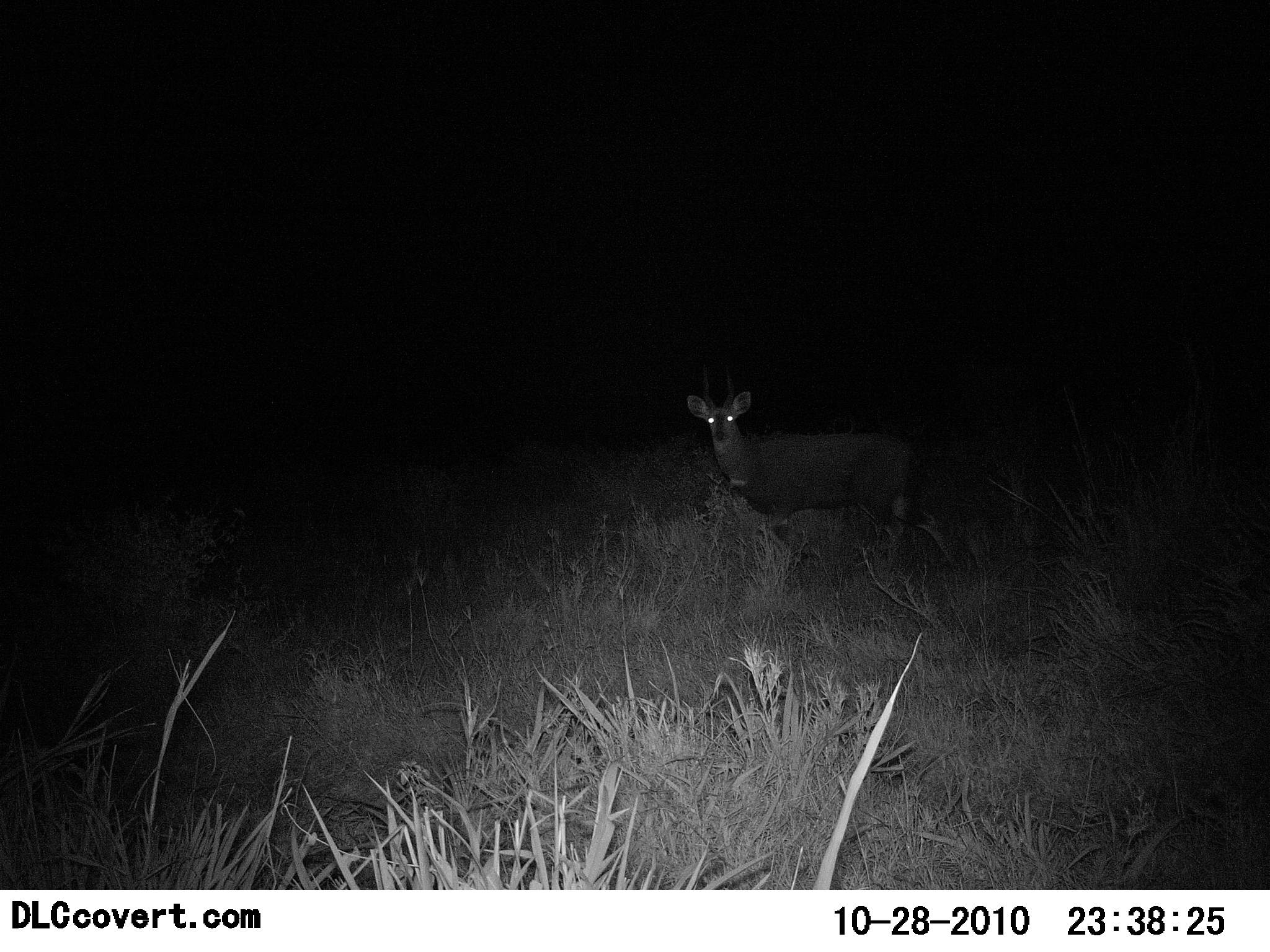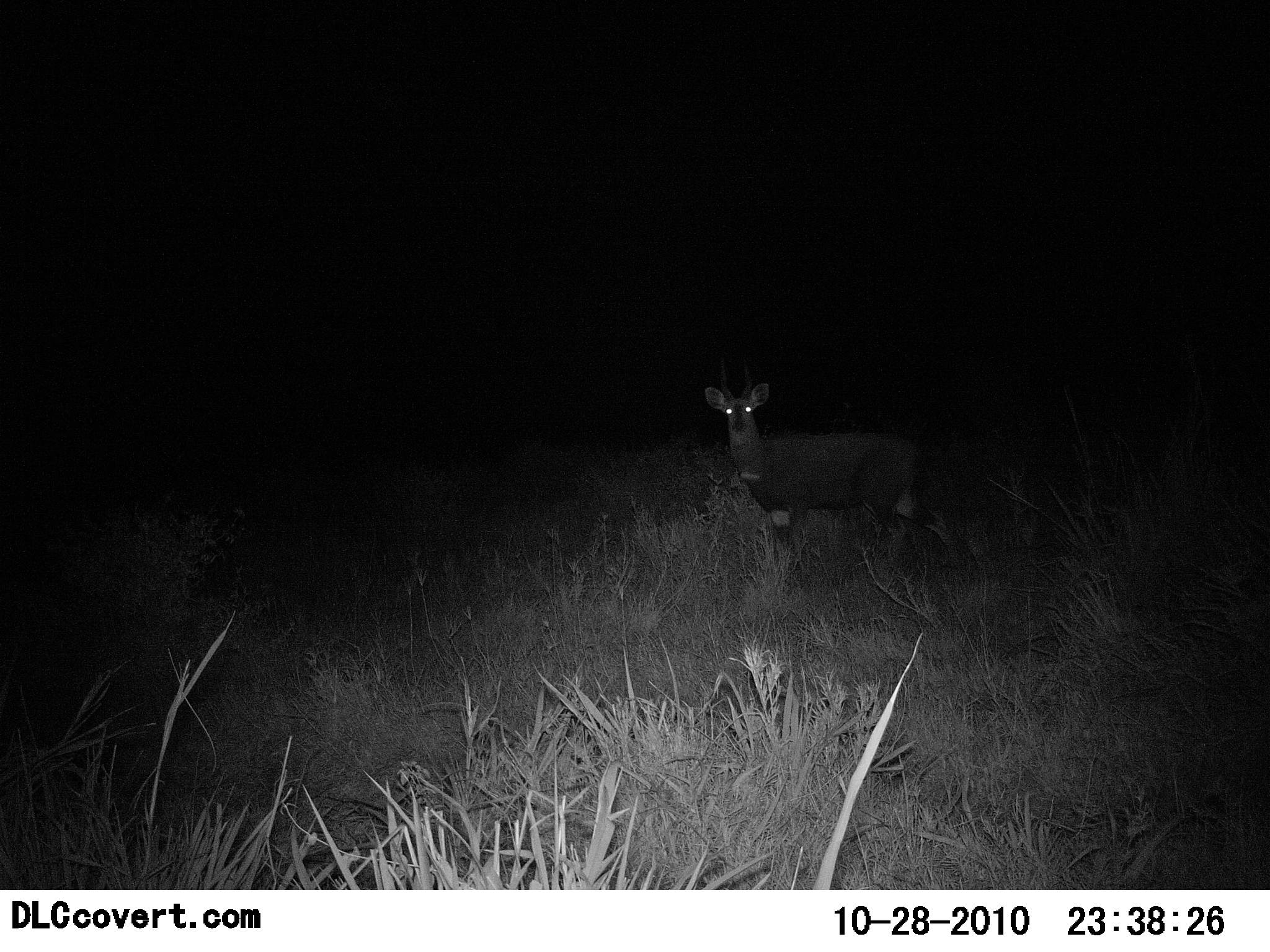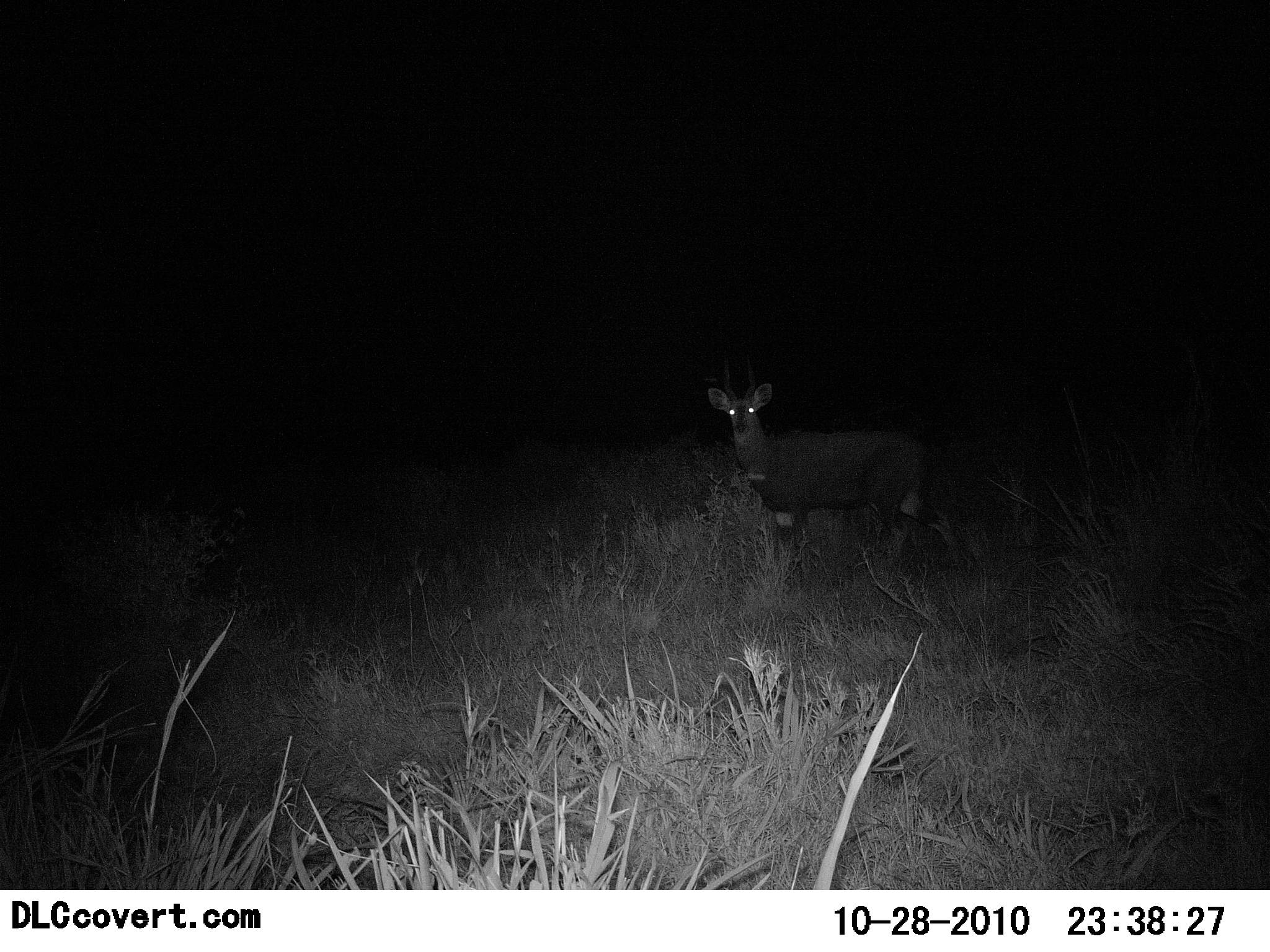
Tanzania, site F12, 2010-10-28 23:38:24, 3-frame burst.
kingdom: Animalia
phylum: Chordata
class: Mammalia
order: Artiodactyla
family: Bovidae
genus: Tragelaphus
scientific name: Tragelaphus scriptus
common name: bushbuck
Bushbuck (Tragelaphus scriptus), count 1. Behavior (volunteer vote fractions): standing 92%, resting 0%, moving 8%, interacting 0%. Young present (vote fraction): 0%. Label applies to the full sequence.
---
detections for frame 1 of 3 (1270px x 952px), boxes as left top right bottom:
animal: 680 387 922 593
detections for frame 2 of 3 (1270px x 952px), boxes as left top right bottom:
animal: 701 381 925 597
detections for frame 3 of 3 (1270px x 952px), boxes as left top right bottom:
animal: 705 381 931 601